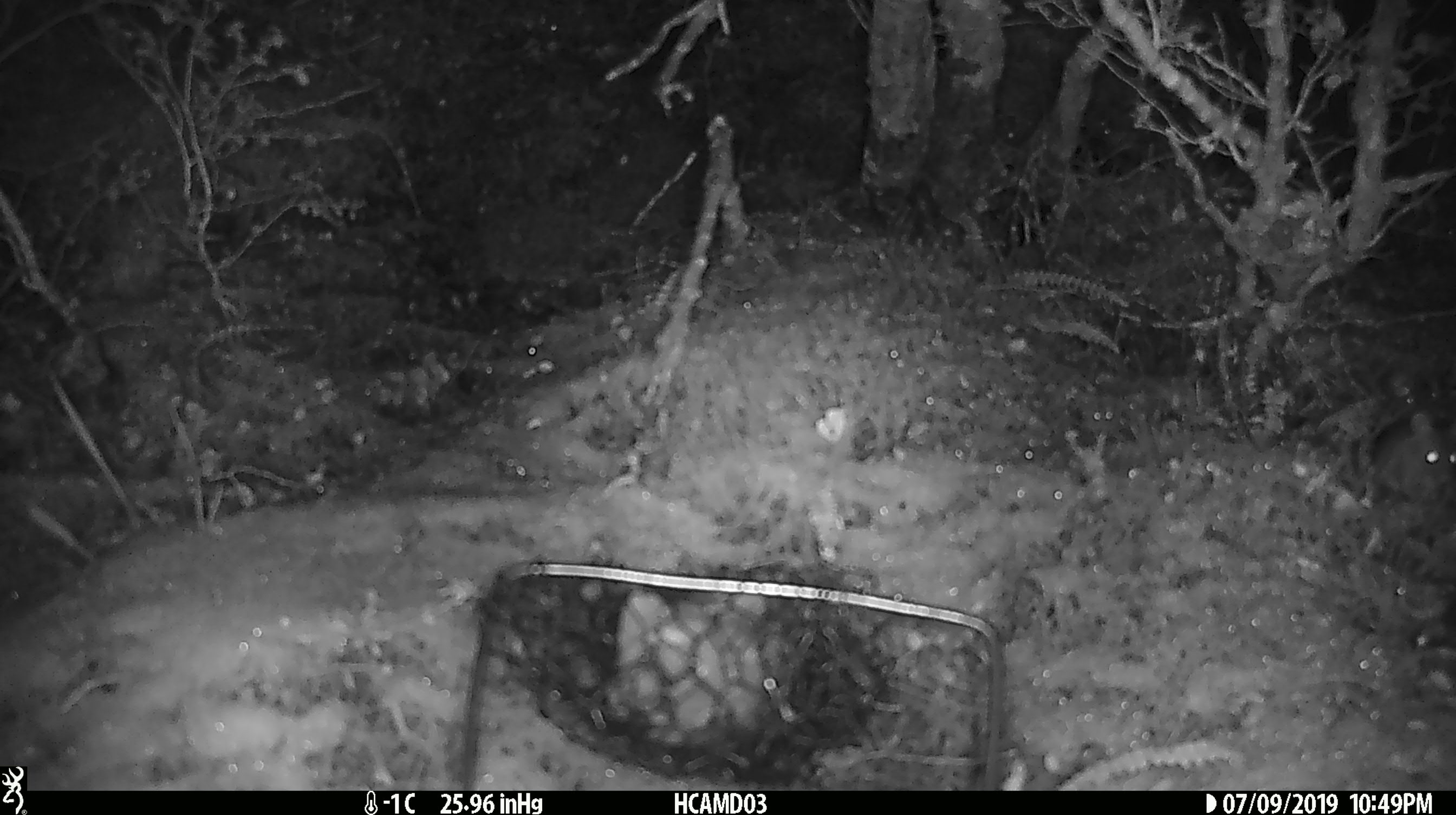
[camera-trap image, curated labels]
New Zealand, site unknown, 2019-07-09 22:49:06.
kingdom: Animalia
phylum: Chordata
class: Mammalia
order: Rodentia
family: Muridae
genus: Mus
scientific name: Mus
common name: mouse